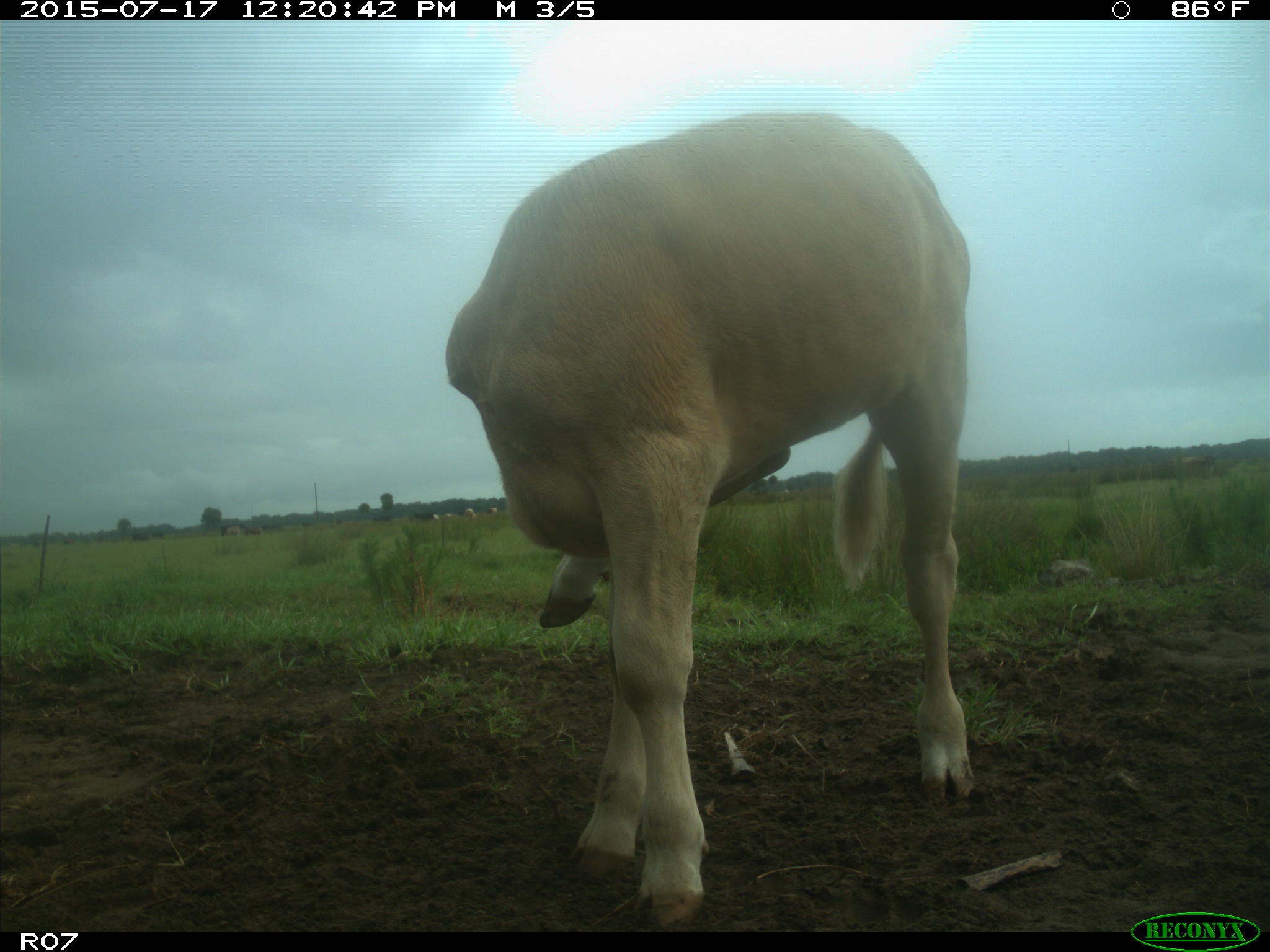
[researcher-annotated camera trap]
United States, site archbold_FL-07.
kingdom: Animalia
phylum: Chordata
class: Mammalia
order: Artiodactyla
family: Bovidae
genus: Bos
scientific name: Bos taurus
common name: domestic cow